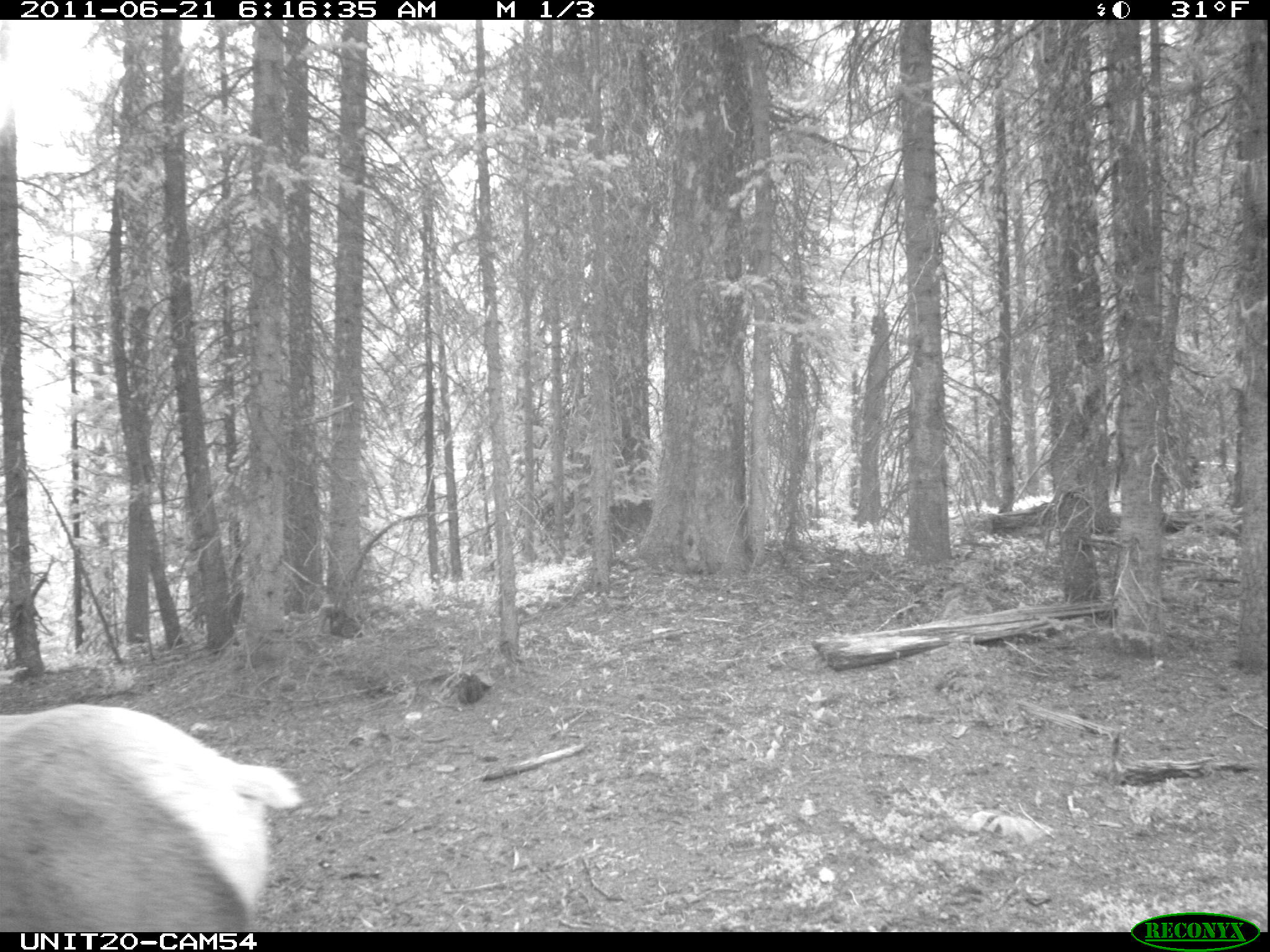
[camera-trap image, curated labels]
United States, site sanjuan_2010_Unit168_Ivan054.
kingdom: Animalia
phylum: Chordata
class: Mammalia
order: Artiodactyla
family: Cervidae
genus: Cervus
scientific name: Cervus elaphus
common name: red deer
Cervus elaphus (red deer).